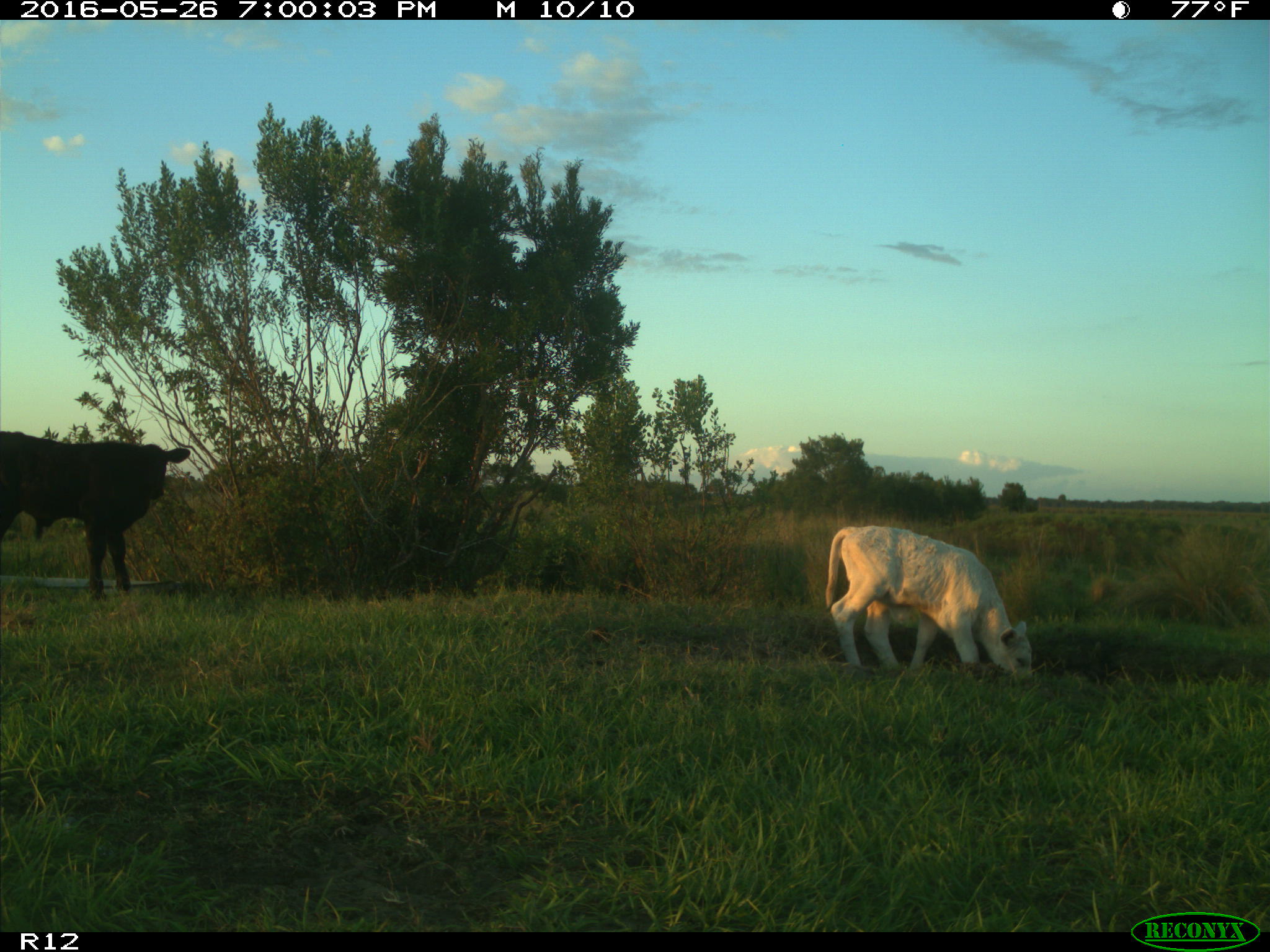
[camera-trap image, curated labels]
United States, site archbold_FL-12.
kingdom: Animalia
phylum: Chordata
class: Mammalia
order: Artiodactyla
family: Bovidae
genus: Bos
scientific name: Bos taurus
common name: domestic cow